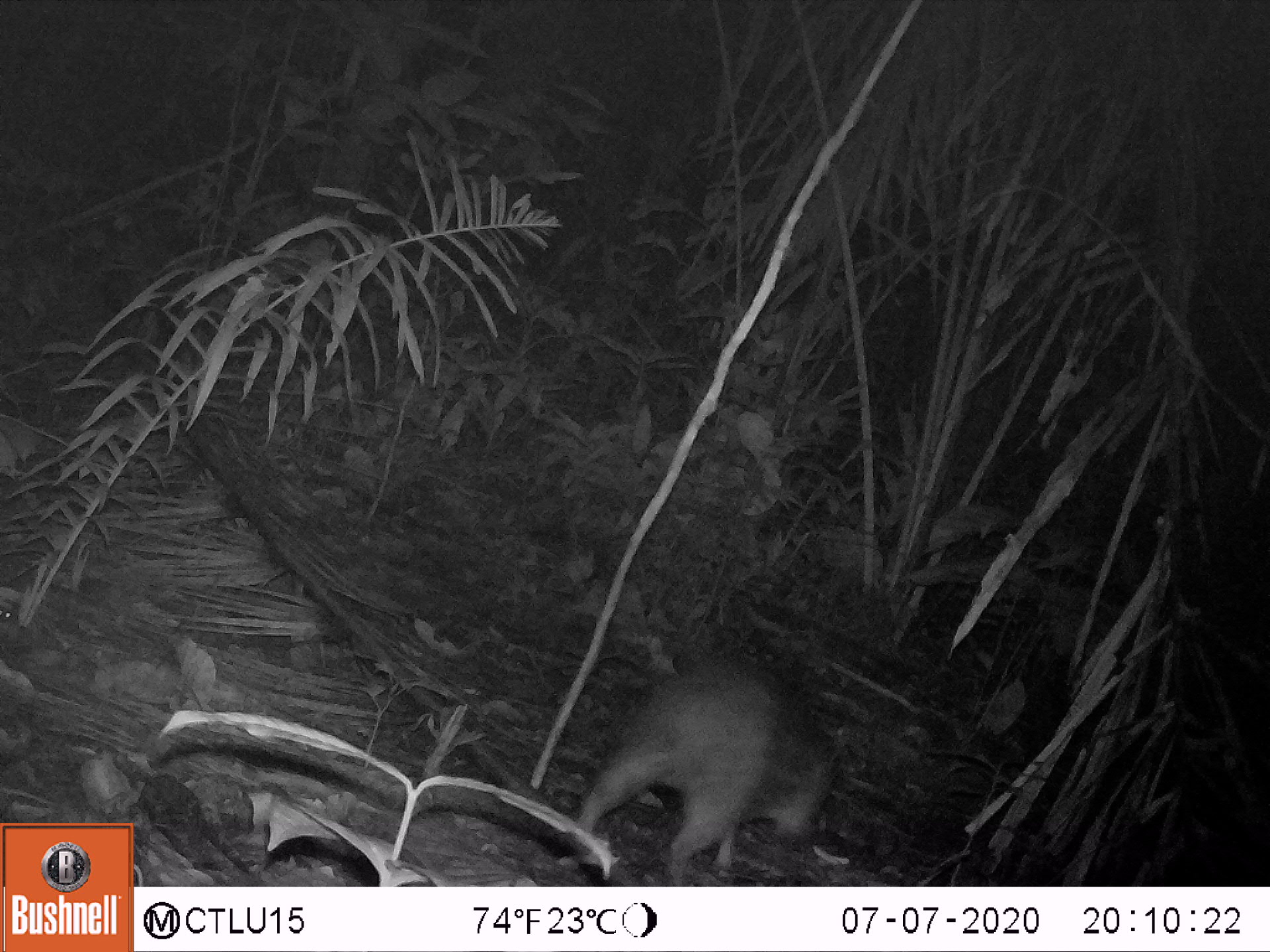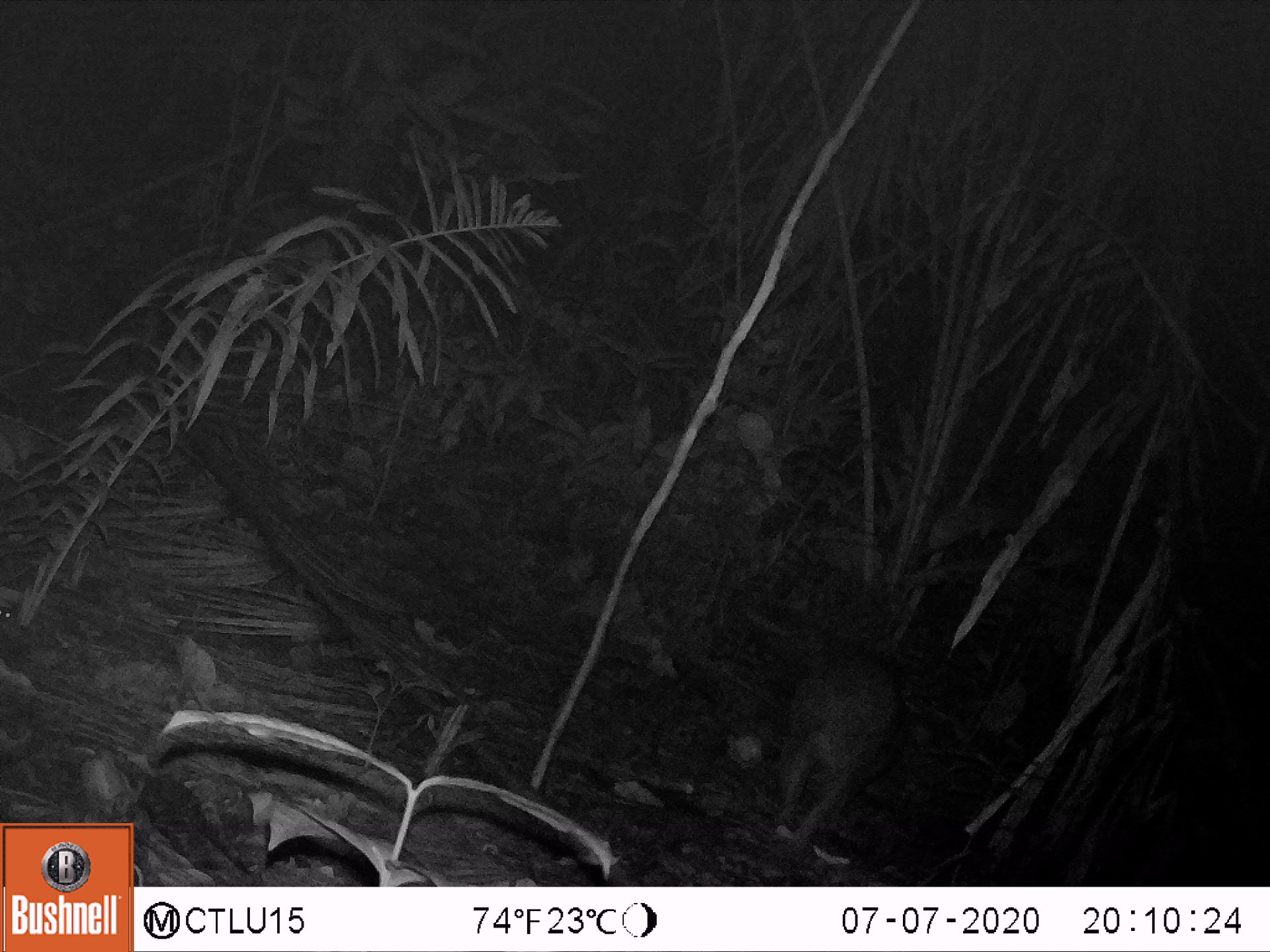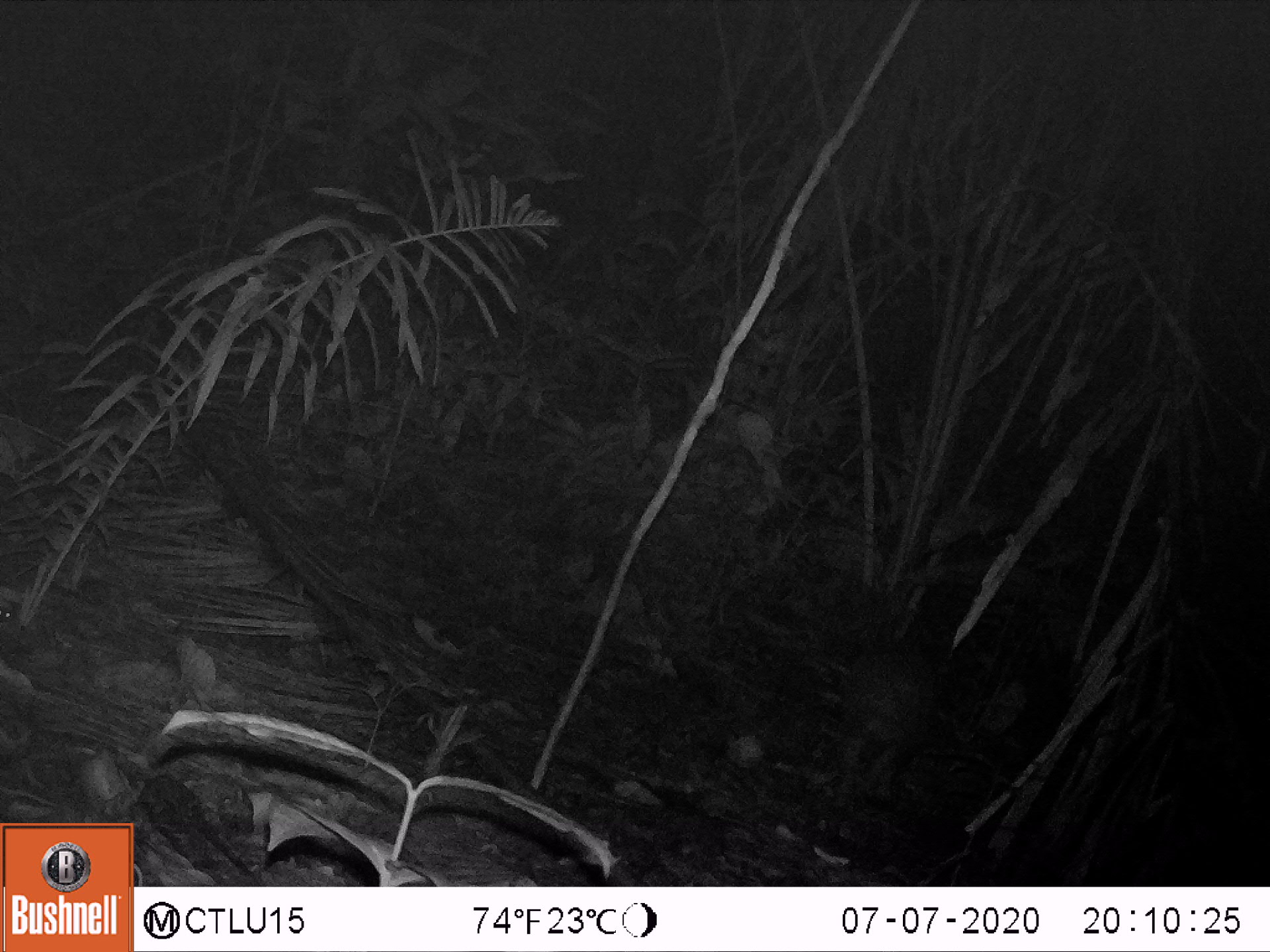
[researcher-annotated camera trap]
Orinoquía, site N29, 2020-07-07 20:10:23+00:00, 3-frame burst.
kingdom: Animalia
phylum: Chordata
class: Mammalia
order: Rodentia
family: Cuniculidae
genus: Cuniculus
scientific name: Cuniculus paca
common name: spotted paca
Spotted paca (Cuniculus paca).